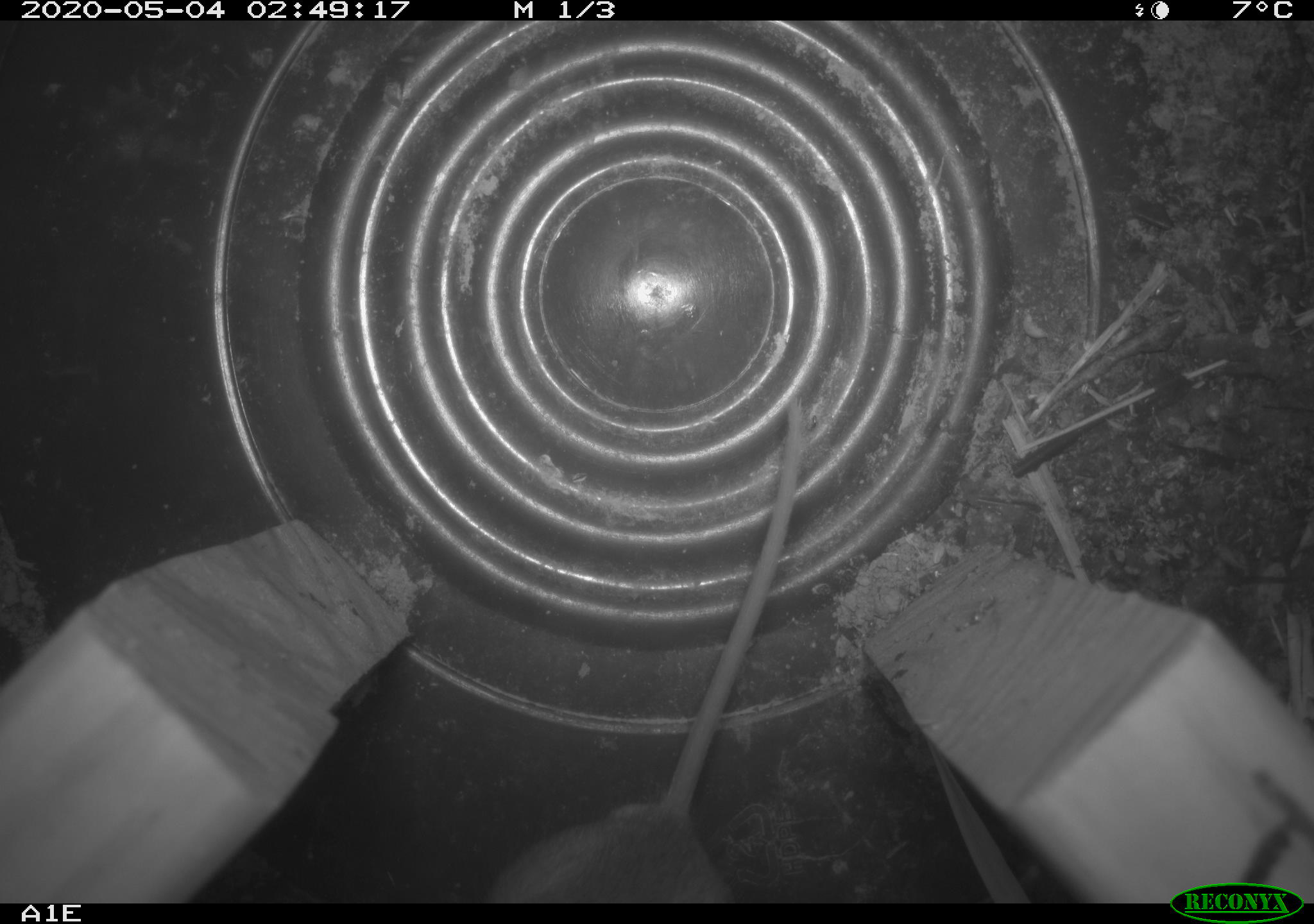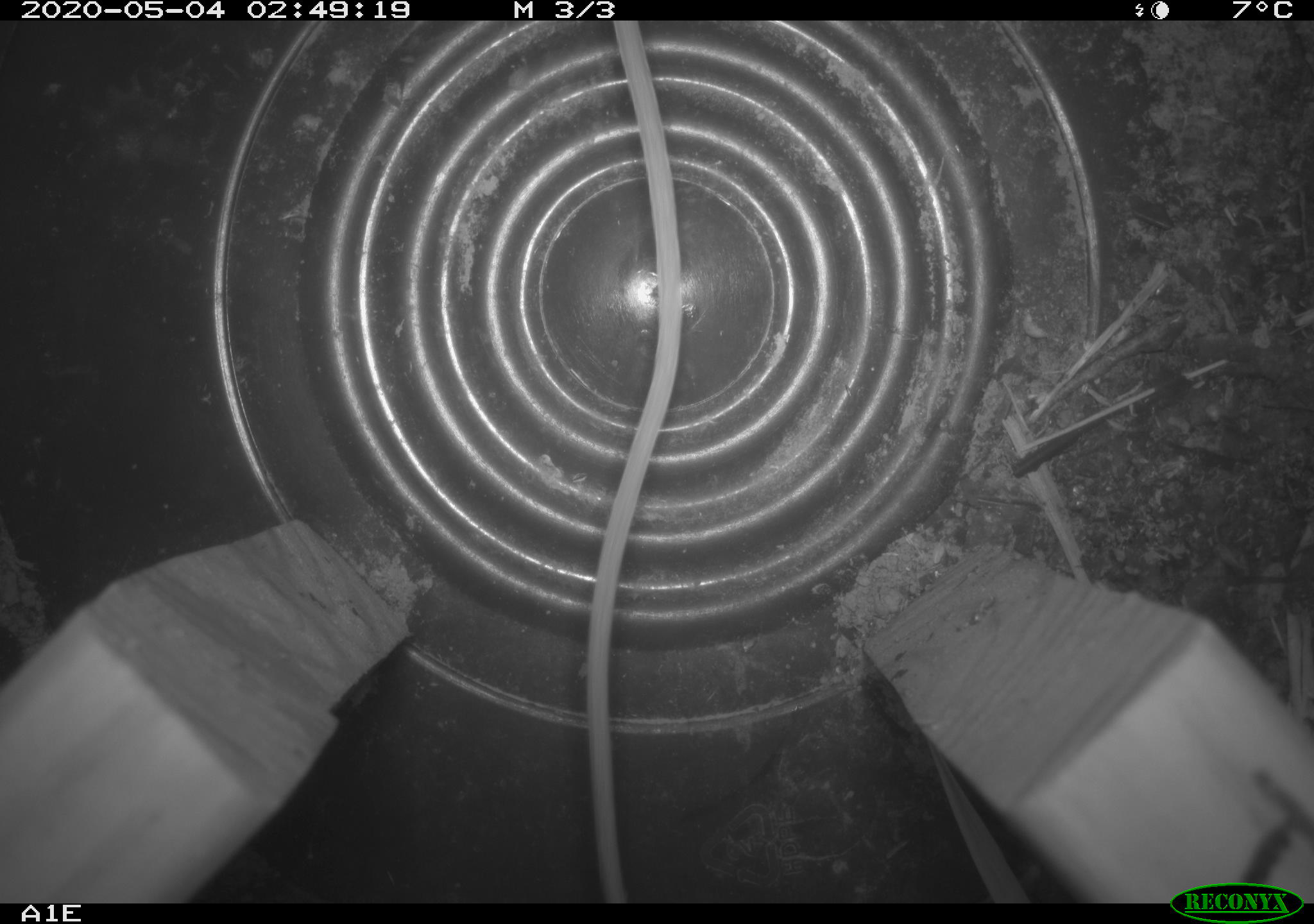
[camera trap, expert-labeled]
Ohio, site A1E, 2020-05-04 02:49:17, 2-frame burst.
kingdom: Animalia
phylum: Chordata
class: Mammalia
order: Rodentia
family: Cricetidae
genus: Peromyscus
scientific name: Peromyscus leucopus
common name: white-footed mouse